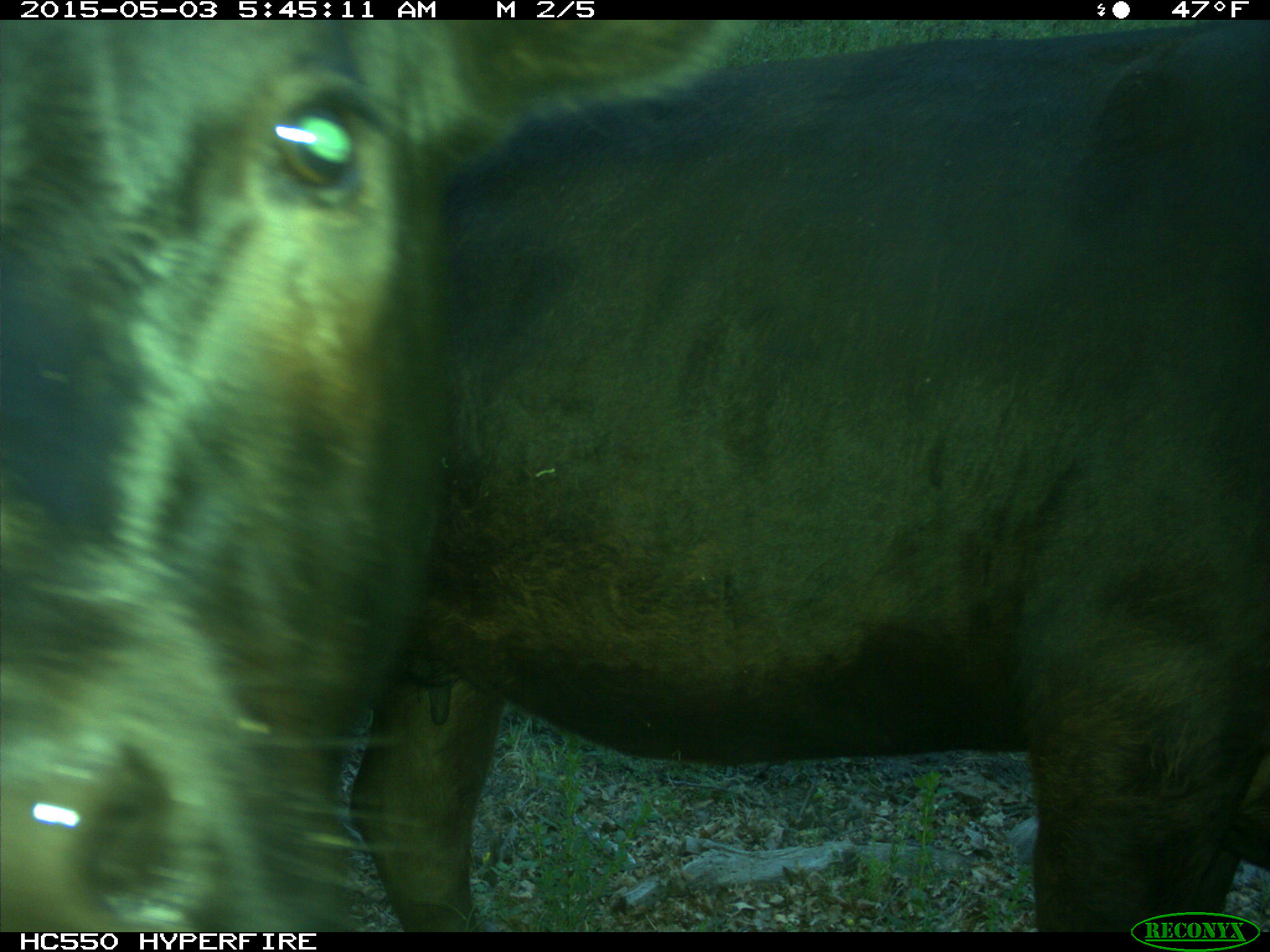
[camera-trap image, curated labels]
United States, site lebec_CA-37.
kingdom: Animalia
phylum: Chordata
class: Mammalia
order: Artiodactyla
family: Bovidae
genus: Bos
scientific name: Bos taurus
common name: domestic cow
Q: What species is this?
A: Bos taurus (domestic cow).